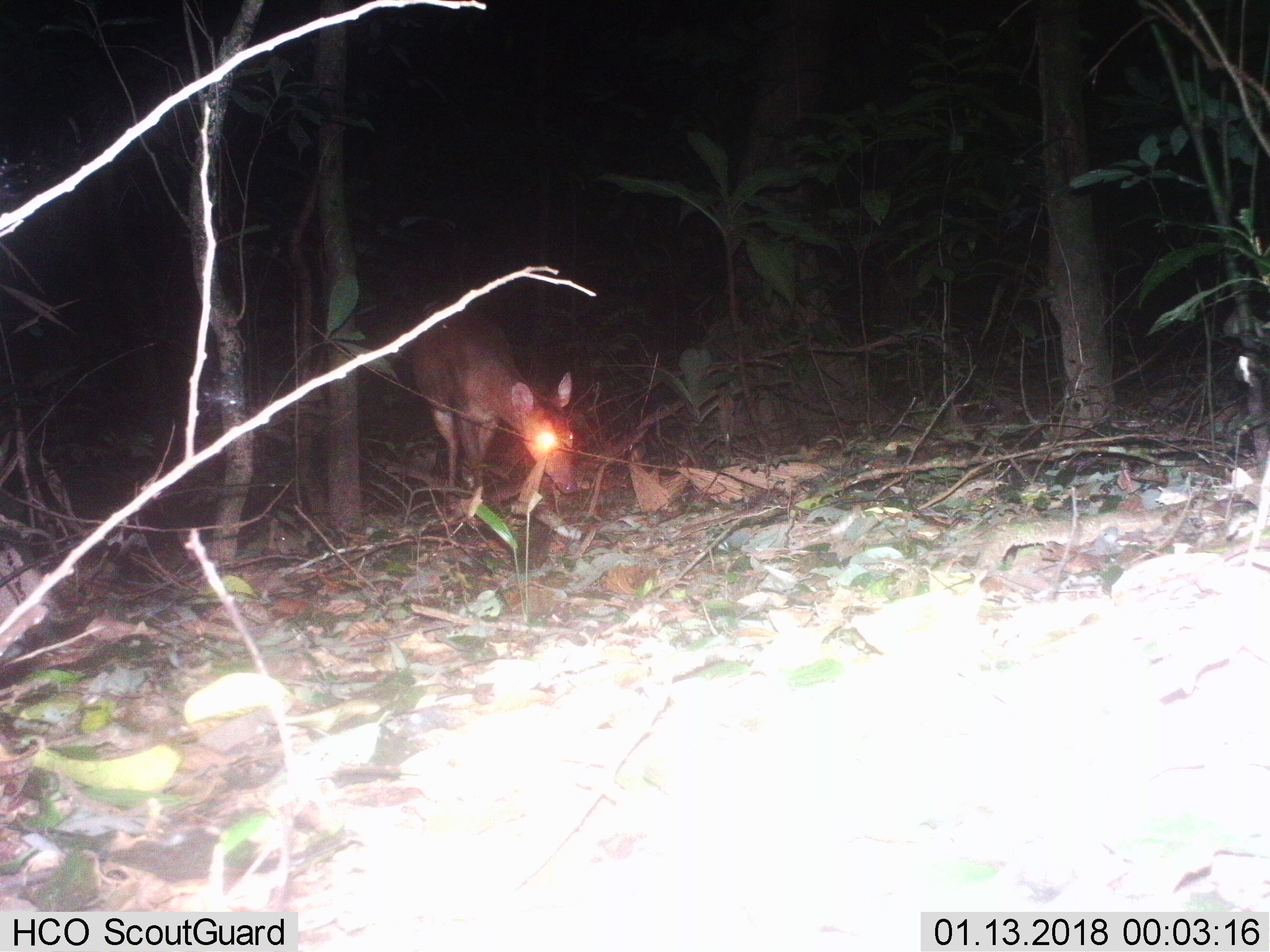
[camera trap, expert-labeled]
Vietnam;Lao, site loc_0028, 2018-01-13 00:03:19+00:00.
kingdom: Animalia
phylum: Chordata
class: Mammalia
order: Artiodactyla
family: Cervidae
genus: Muntiacus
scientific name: Muntiacus vuquangensis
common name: large-antlered muntjac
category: large antlered muntjac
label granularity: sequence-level